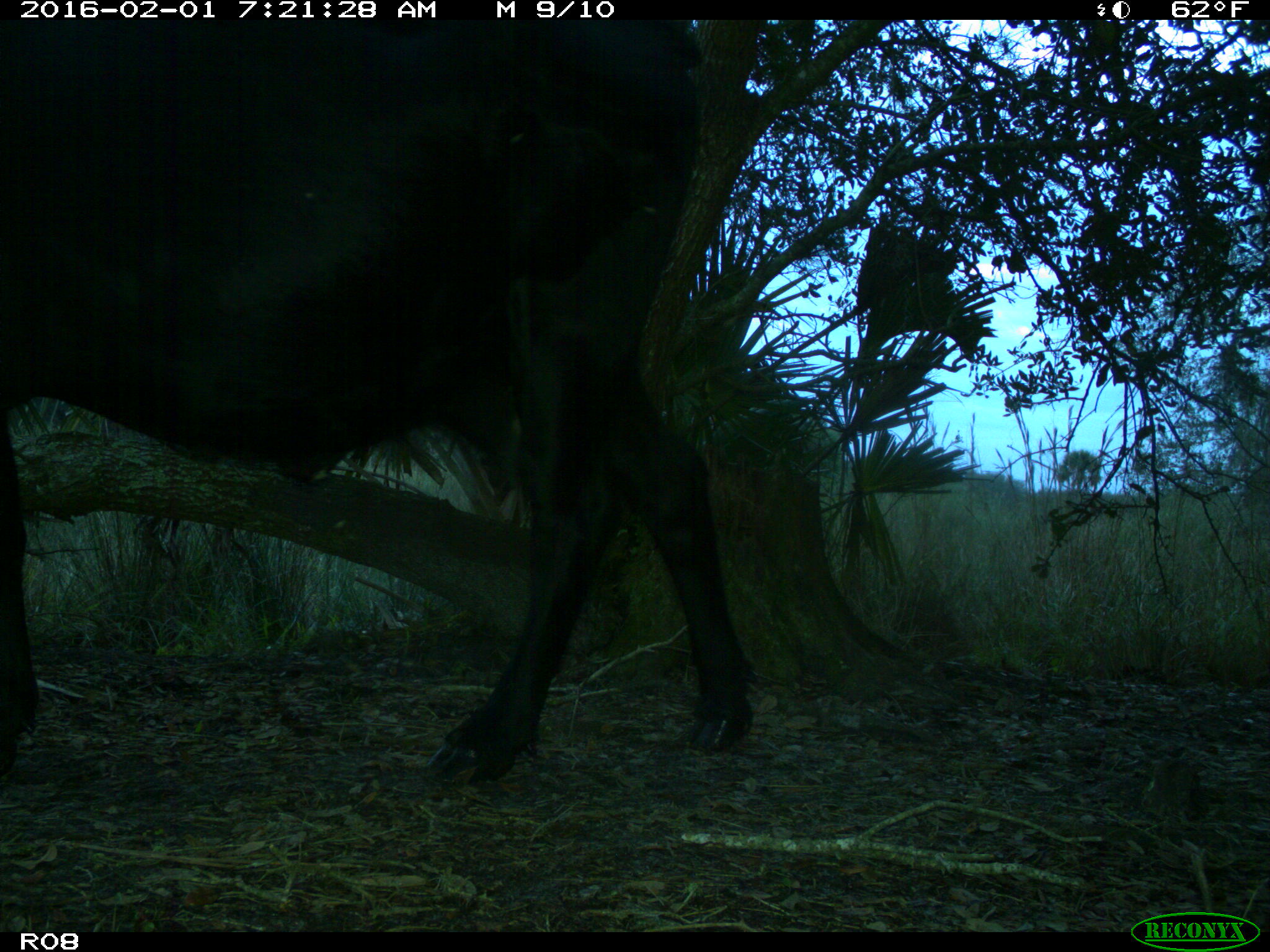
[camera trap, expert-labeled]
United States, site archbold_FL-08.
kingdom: Animalia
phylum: Chordata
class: Mammalia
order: Artiodactyla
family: Bovidae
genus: Bos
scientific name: Bos taurus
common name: domestic cow